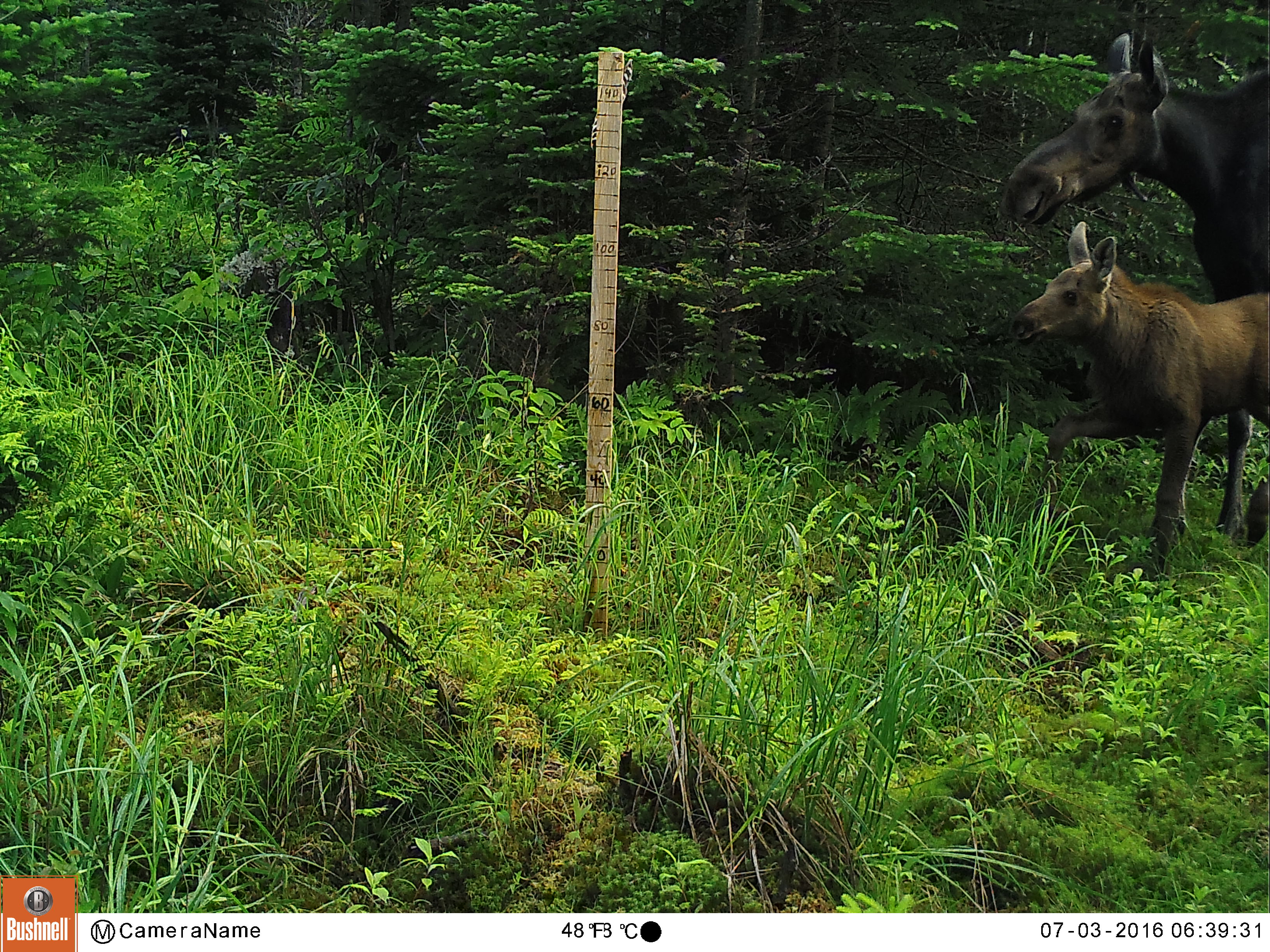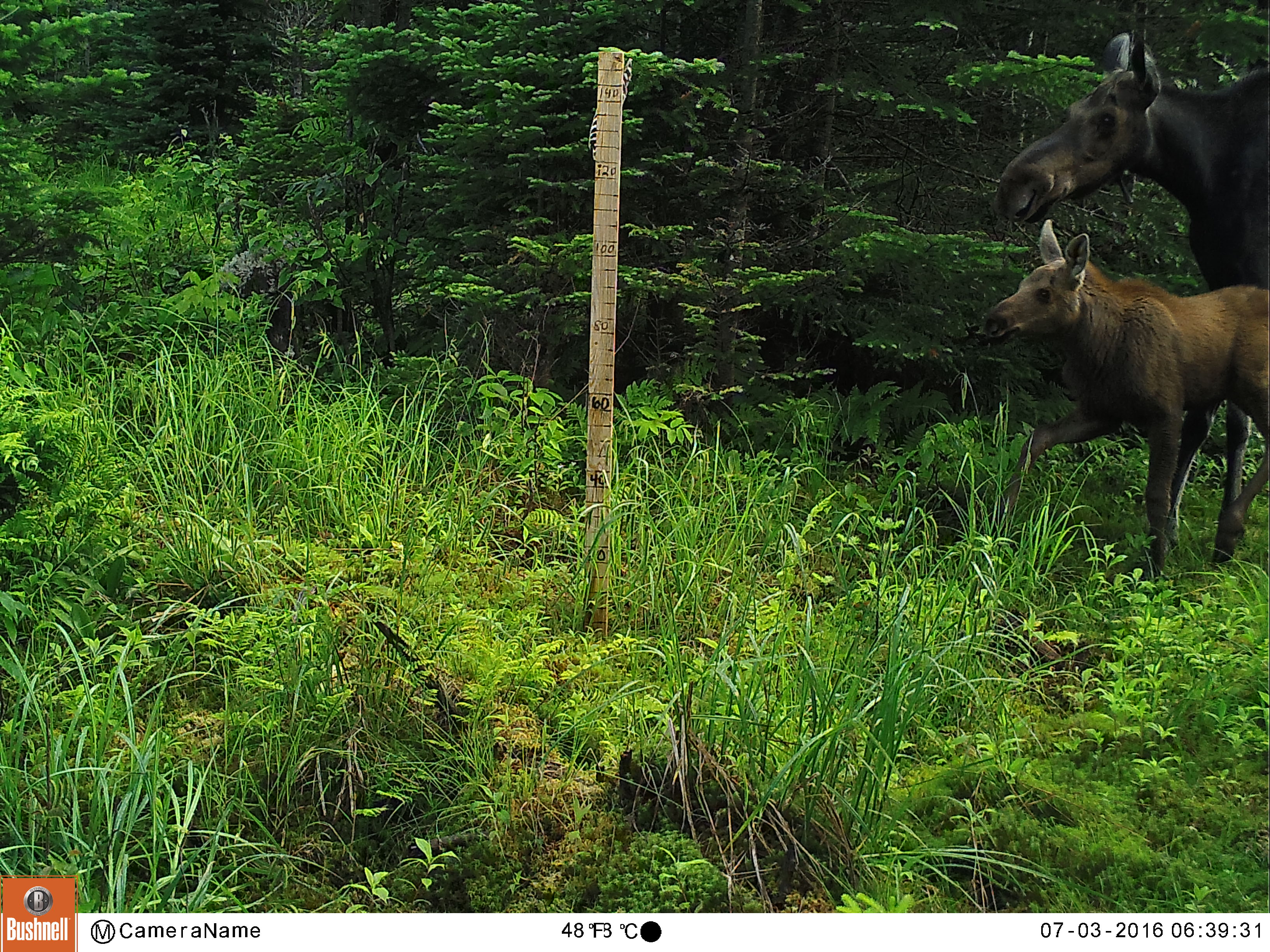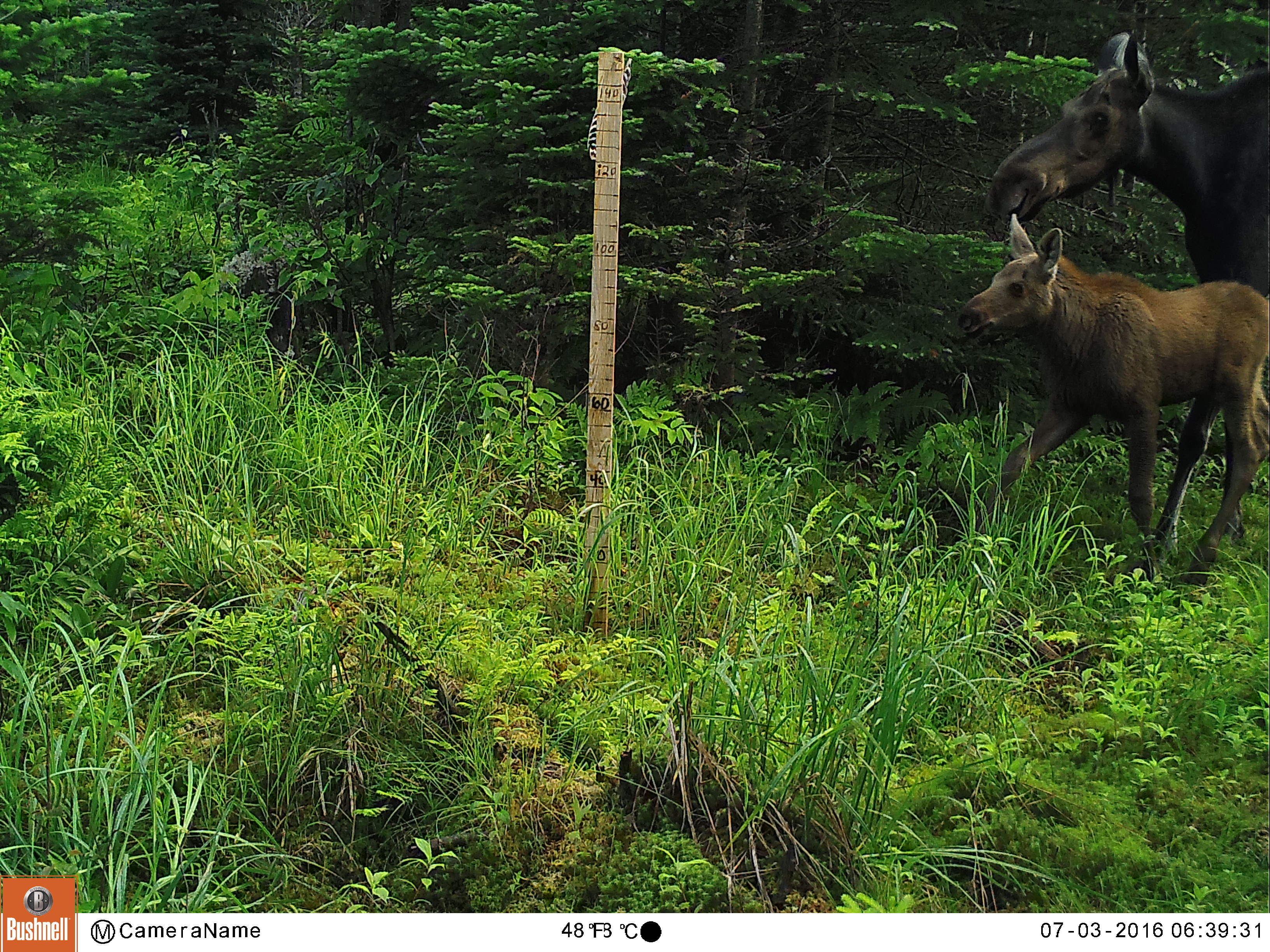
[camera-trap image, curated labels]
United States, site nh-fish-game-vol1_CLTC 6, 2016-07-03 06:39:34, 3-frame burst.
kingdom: Animalia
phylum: Chordata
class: Mammalia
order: Artiodactyla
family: Cervidae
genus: Alces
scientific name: Alces alces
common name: moose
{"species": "moose (Alces alces)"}